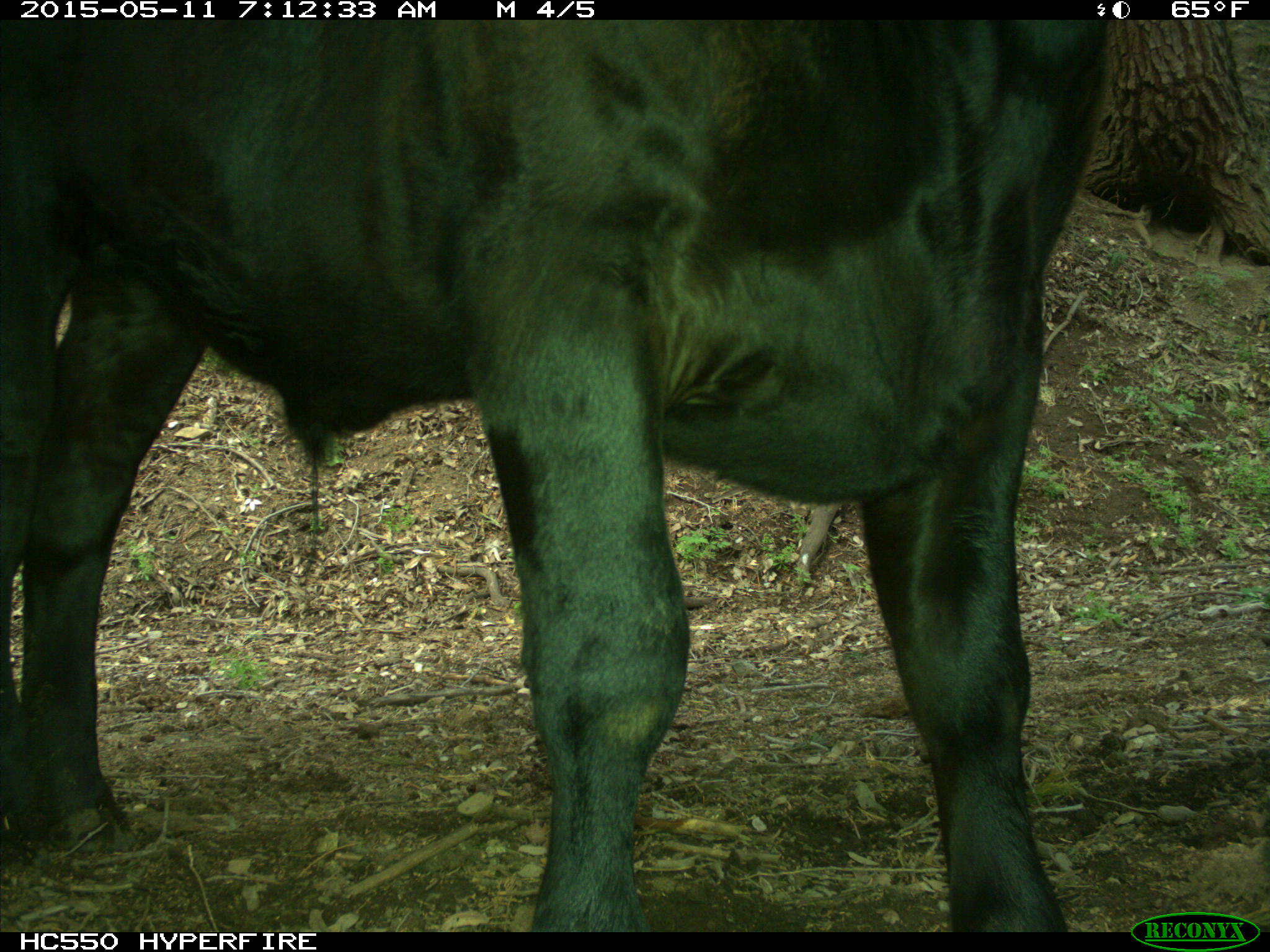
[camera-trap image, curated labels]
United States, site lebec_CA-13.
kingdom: Animalia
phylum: Chordata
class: Mammalia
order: Artiodactyla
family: Bovidae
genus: Bos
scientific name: Bos taurus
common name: domestic cow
Bos taurus (domestic cow).